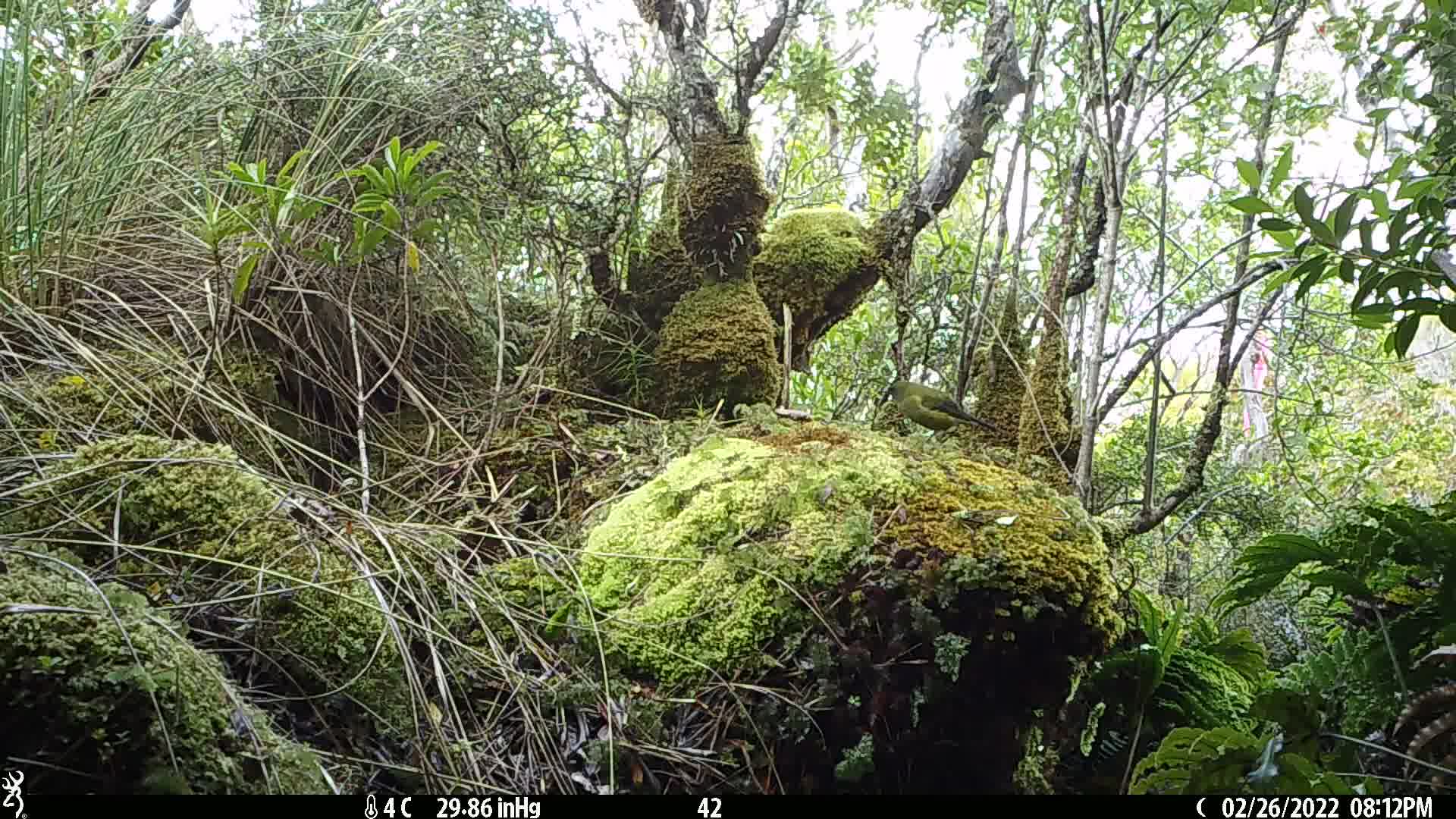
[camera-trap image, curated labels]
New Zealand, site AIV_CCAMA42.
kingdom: Animalia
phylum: Chordata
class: Aves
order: Passeriformes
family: Meliphagidae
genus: Anthornis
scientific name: Anthornis melanura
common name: new zealand bellbird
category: bellbird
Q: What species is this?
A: Bellbird (new zealand bellbird) (Anthornis melanura).